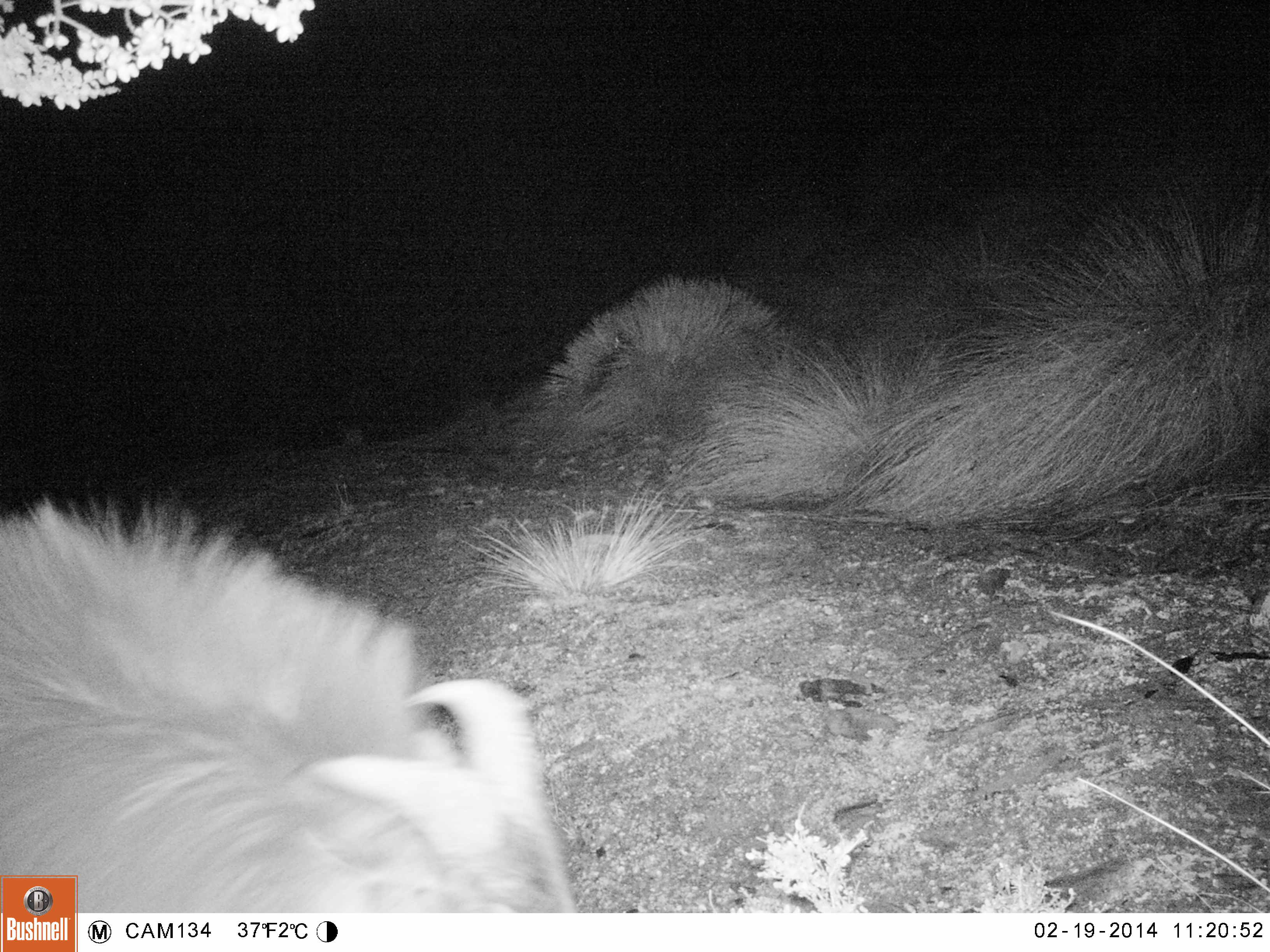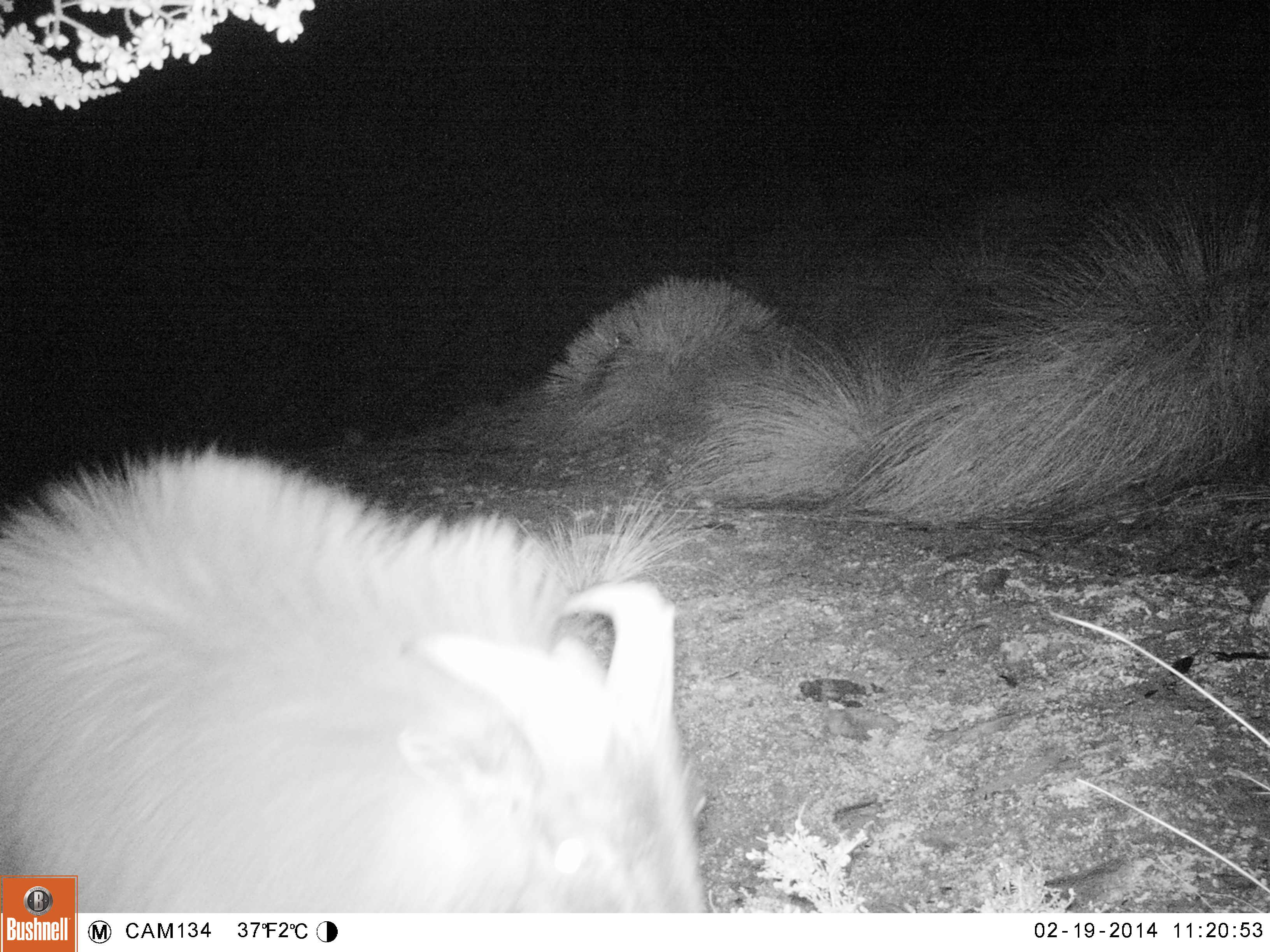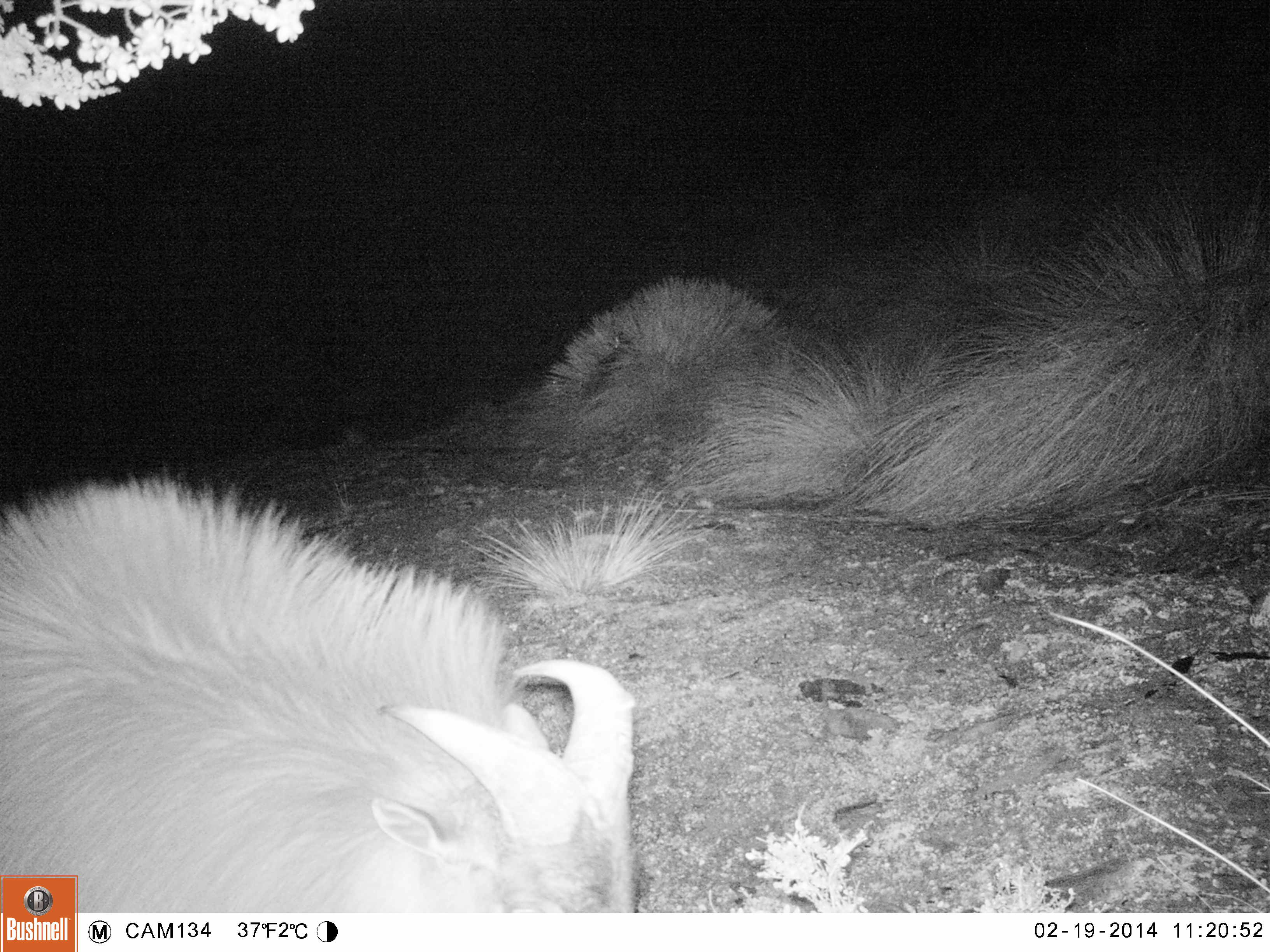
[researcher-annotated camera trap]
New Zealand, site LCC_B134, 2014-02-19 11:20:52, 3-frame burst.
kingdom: Animalia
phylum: Chordata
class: Mammalia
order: Artiodactyla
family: Bovidae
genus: Nilgiritragus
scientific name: Nilgiritragus hylocrius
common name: tahr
Tahr (Nilgiritragus hylocrius).